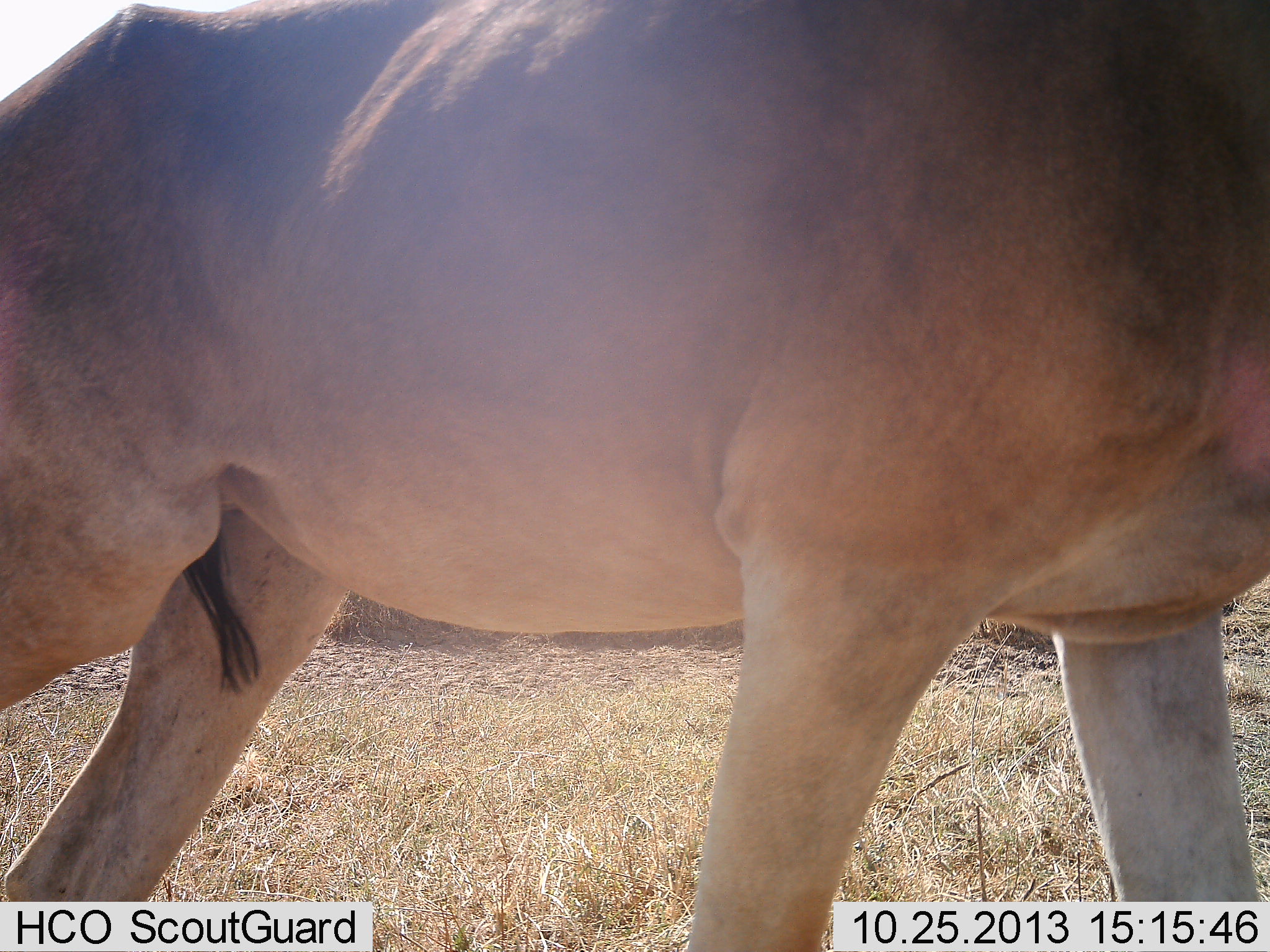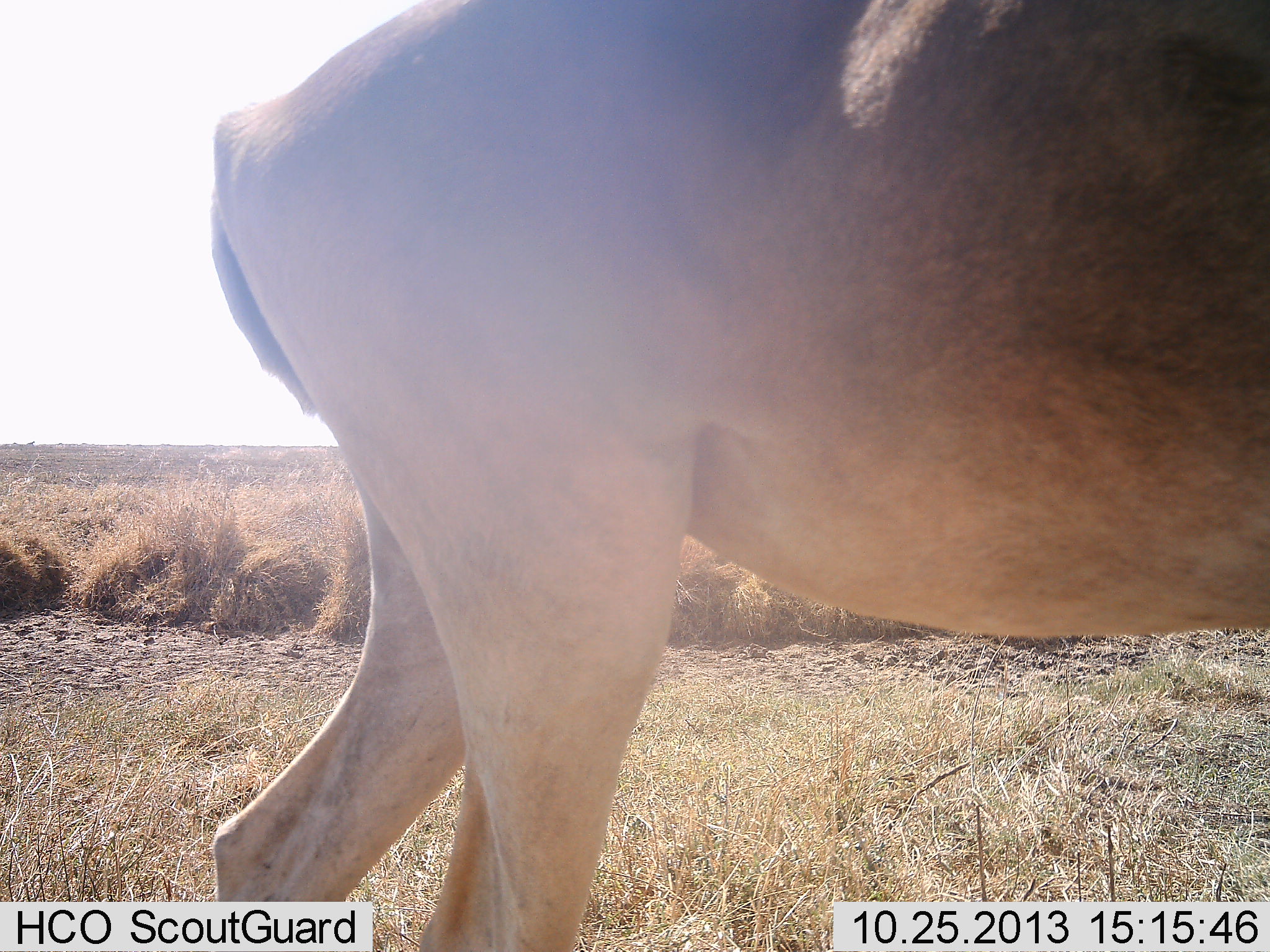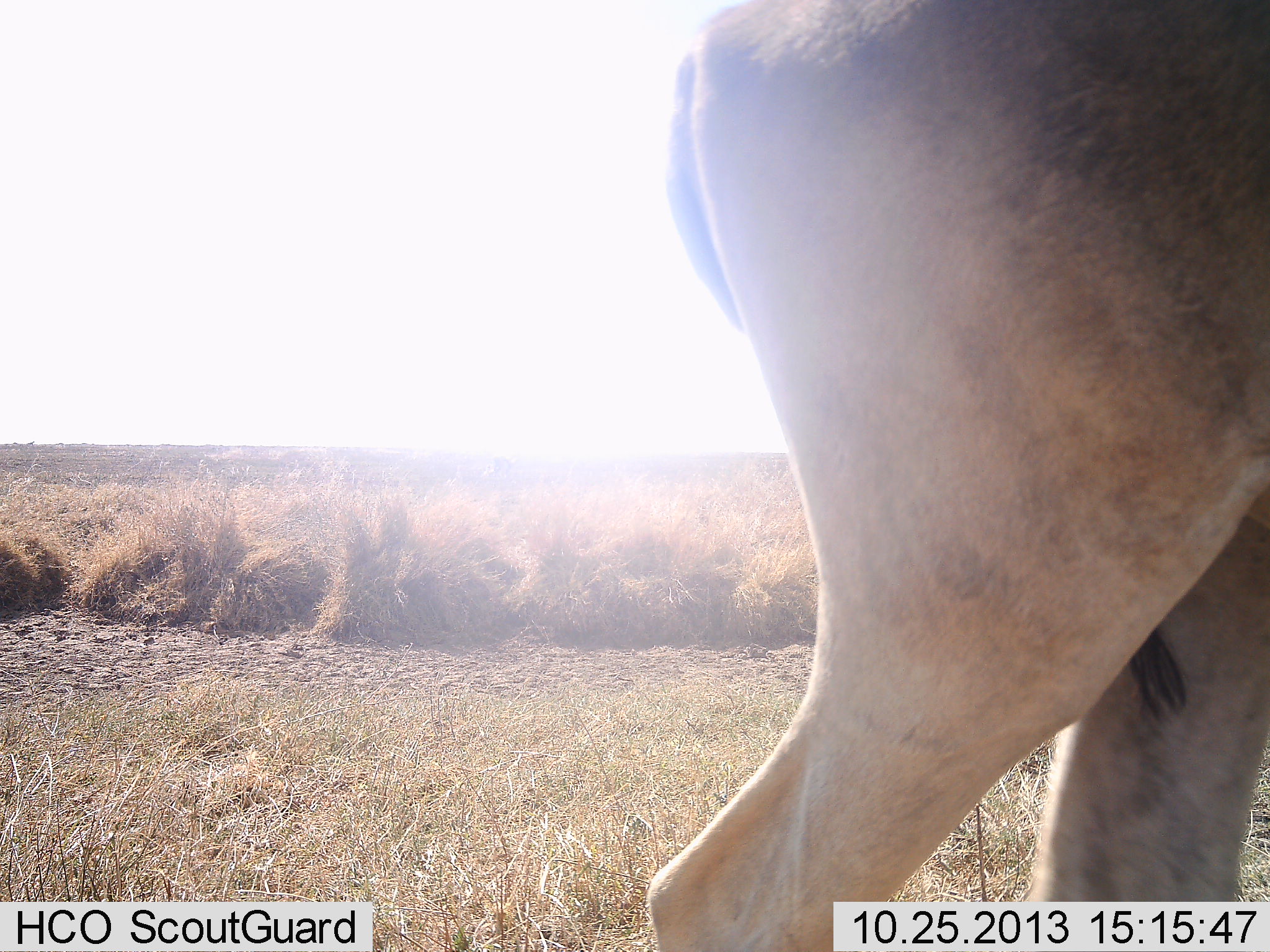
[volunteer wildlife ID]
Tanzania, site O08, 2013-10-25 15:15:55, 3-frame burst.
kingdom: Animalia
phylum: Chordata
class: Mammalia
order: Artiodactyla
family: Bovidae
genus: Alcelaphus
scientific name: Alcelaphus buselaphus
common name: hartebeest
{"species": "hartebeest (Alcelaphus buselaphus)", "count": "1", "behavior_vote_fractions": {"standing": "17%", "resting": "0%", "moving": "83%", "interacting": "0%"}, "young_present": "0%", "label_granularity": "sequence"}